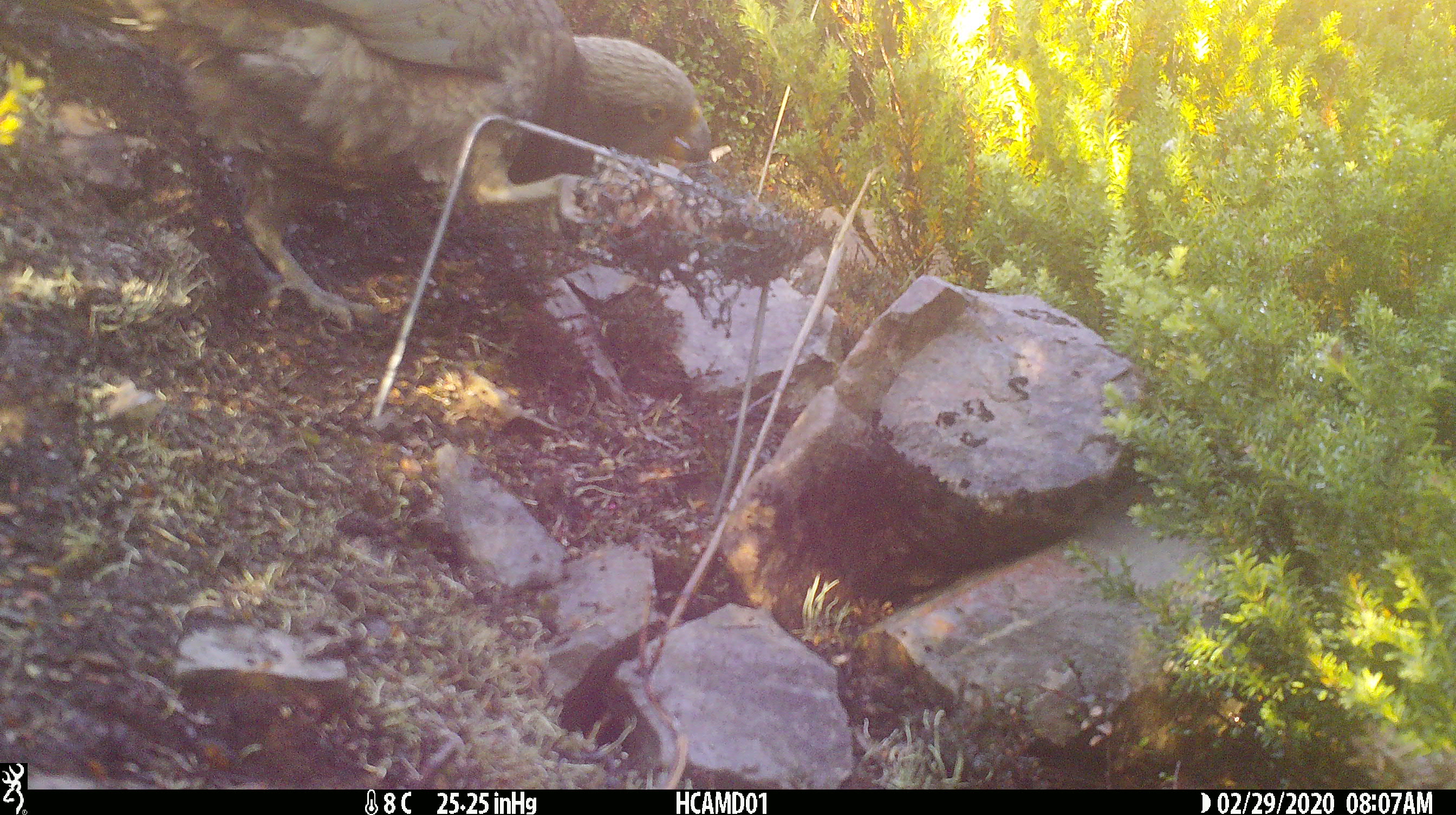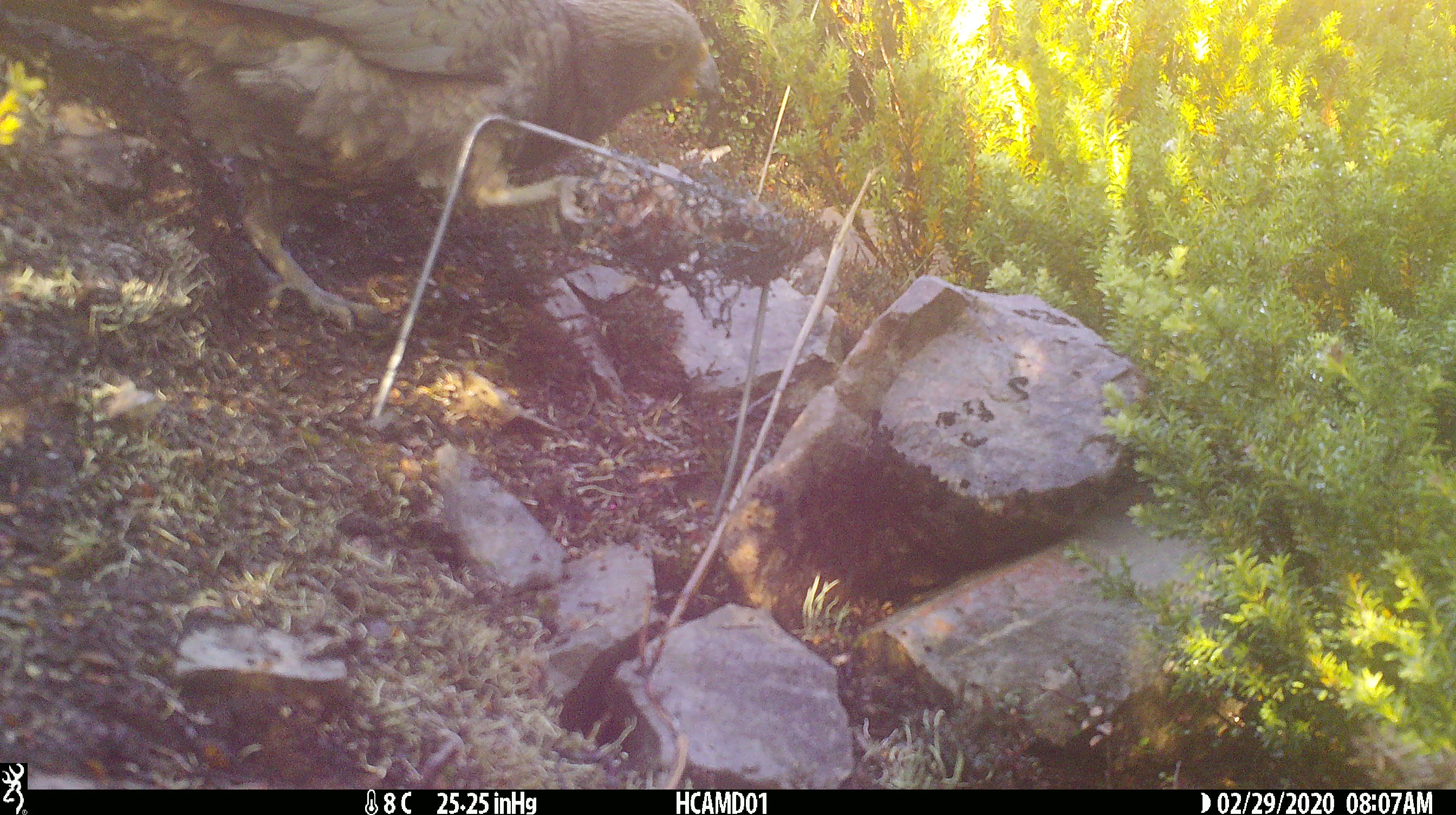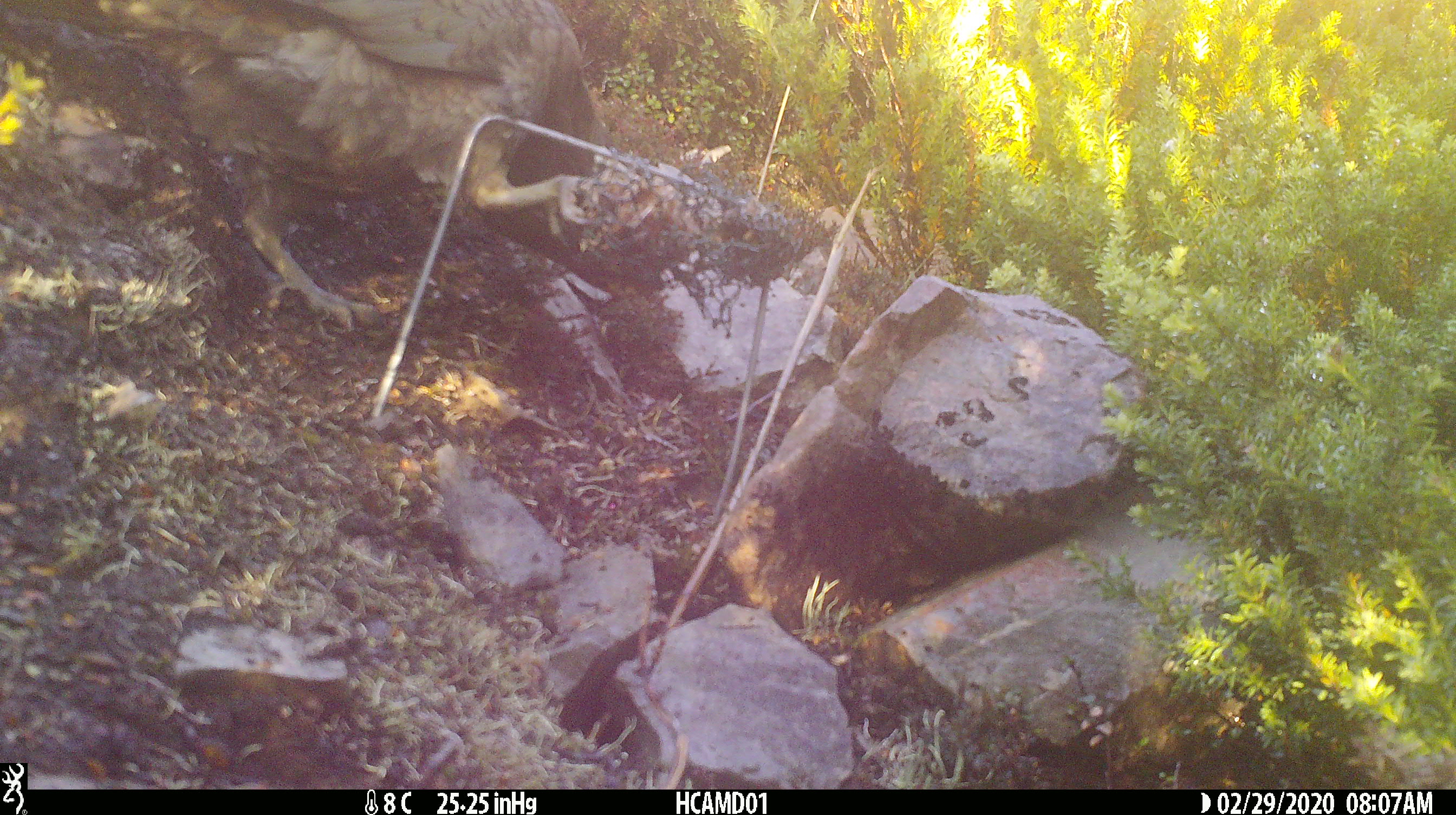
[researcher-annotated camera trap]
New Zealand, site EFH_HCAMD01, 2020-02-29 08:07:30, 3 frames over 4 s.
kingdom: Animalia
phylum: Chordata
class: Aves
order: Psittaciformes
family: Strigopidae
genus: Nestor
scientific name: Nestor notabilis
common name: kea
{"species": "kea (Nestor notabilis)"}